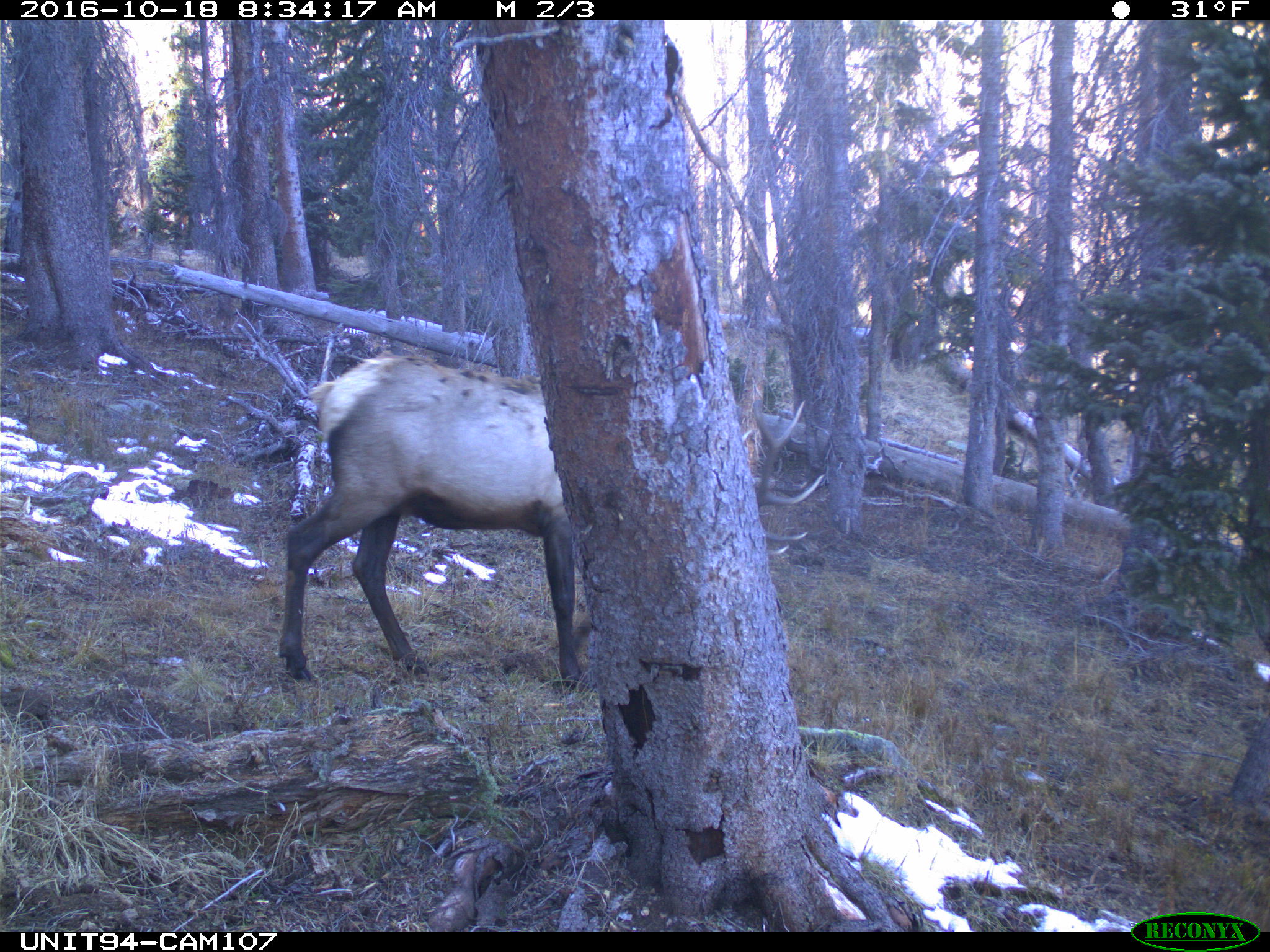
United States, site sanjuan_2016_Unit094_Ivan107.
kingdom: Animalia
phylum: Chordata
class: Mammalia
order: Artiodactyla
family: Cervidae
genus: Cervus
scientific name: Cervus elaphus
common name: red deer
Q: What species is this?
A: Cervus elaphus (red deer).